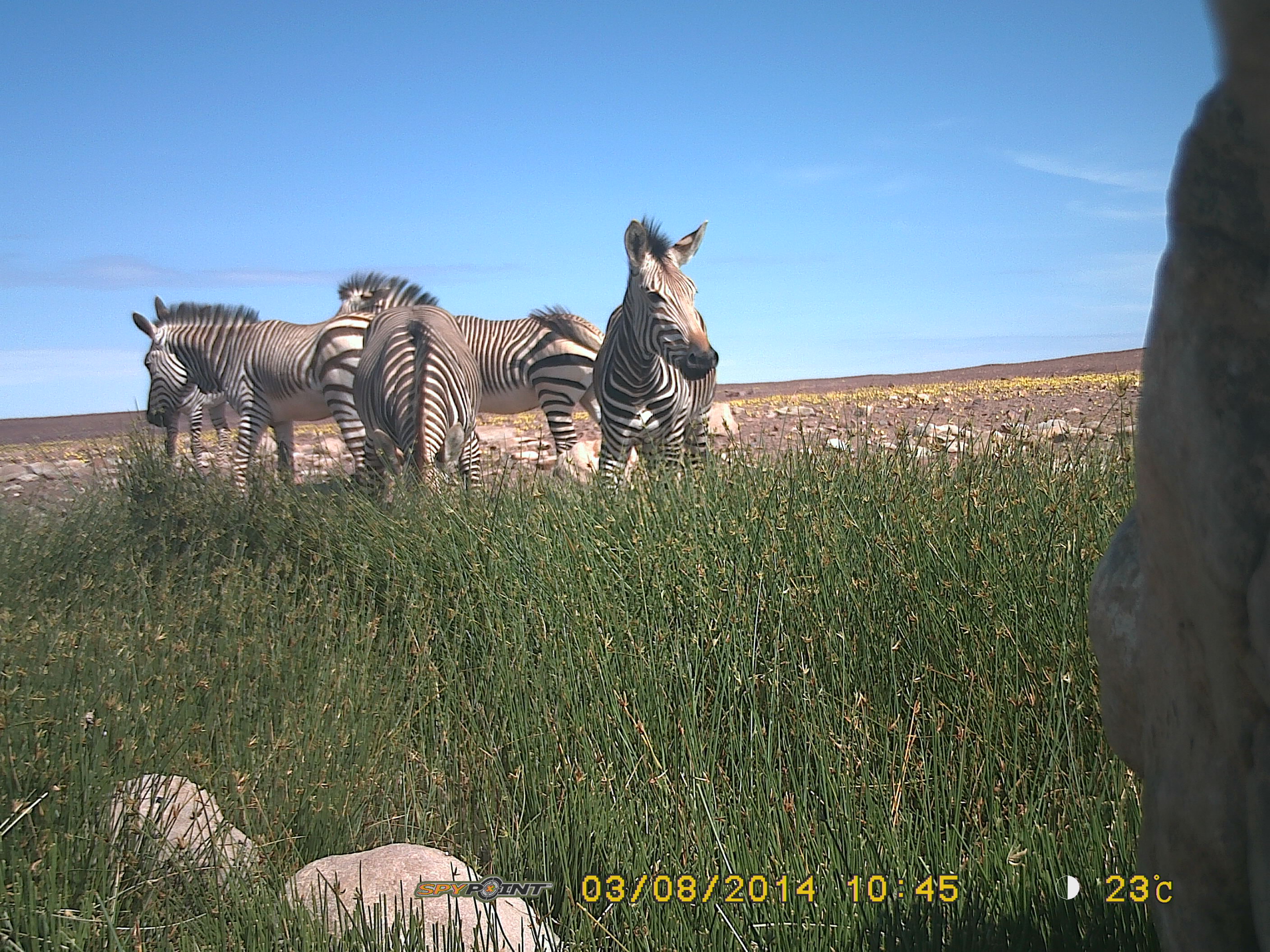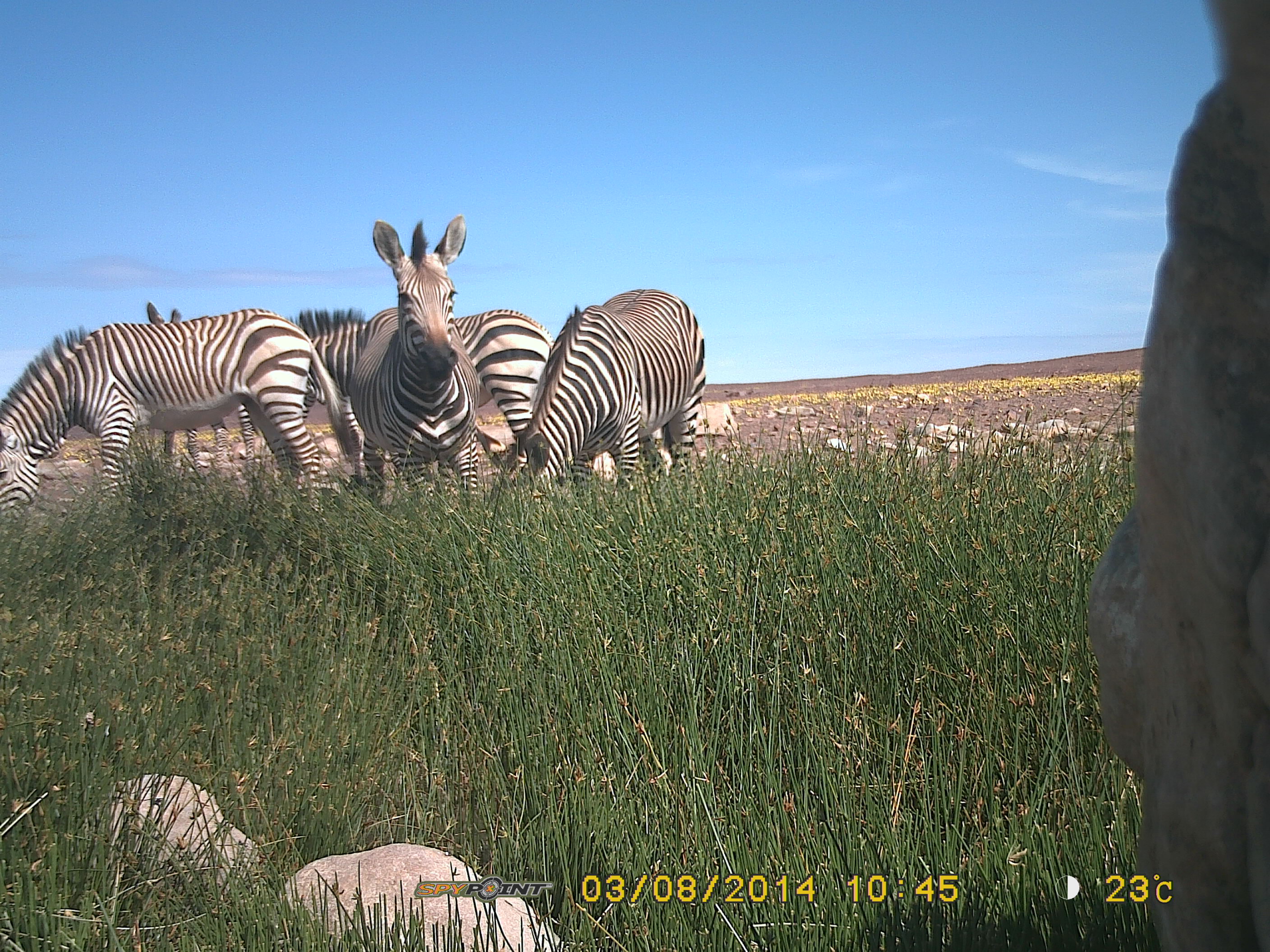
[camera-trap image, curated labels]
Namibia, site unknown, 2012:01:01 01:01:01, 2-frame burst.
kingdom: Animalia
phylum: Chordata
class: Mammalia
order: Perissodactyla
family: Equidae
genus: Equus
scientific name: Equus zebra hartmannae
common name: hartmann's mountain zebra